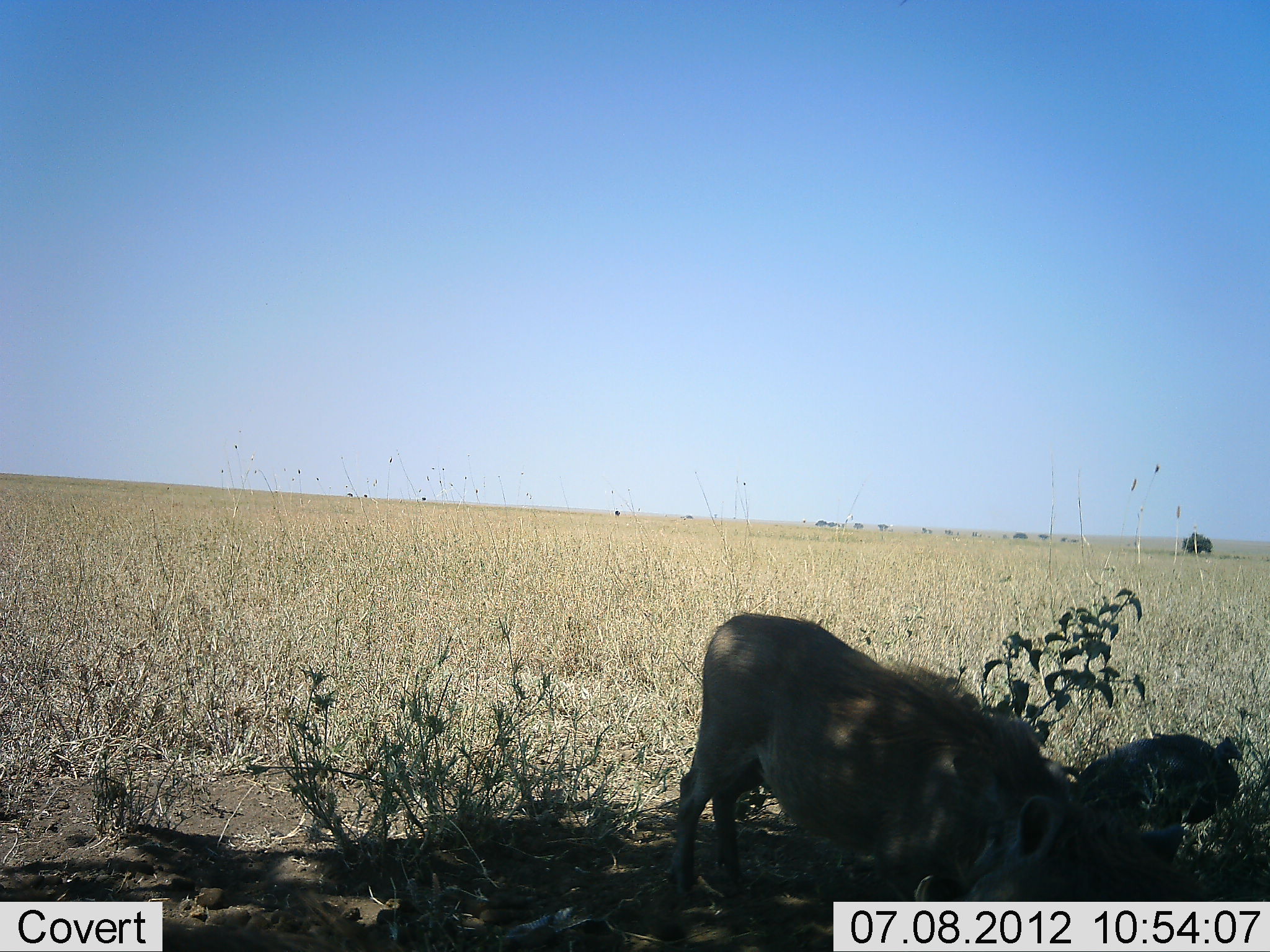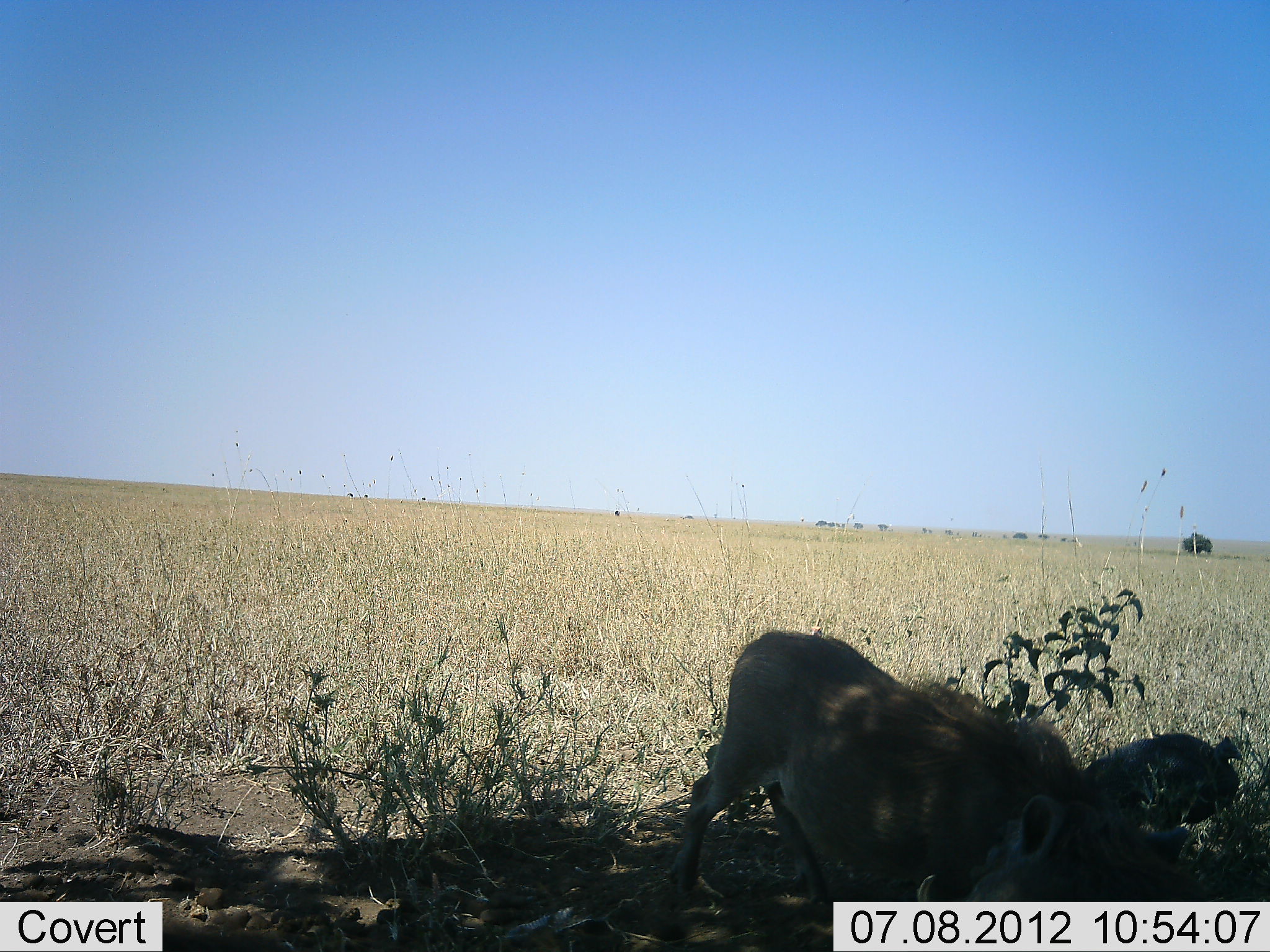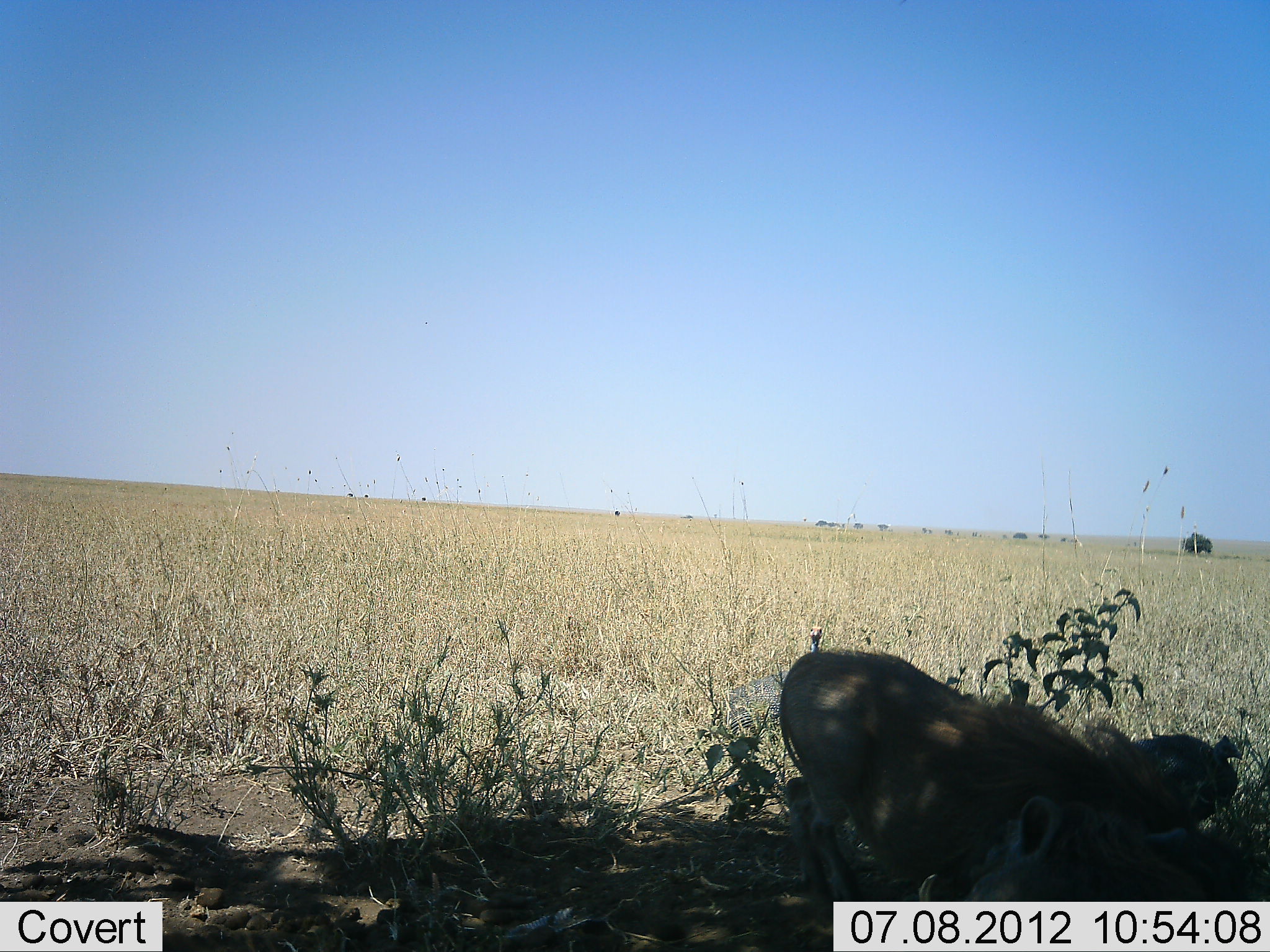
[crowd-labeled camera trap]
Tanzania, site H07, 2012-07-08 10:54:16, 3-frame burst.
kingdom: Animalia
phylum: Chordata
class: Mammalia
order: Artiodactyla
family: Suidae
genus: Phacochoerus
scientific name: Phacochoerus africanus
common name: warthog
Warthog (Phacochoerus africanus), count 2. Behavior (volunteer vote fractions): standing 42%, resting 25%, moving 50%, interacting 0%. Young present (vote fraction): 0%. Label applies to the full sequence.